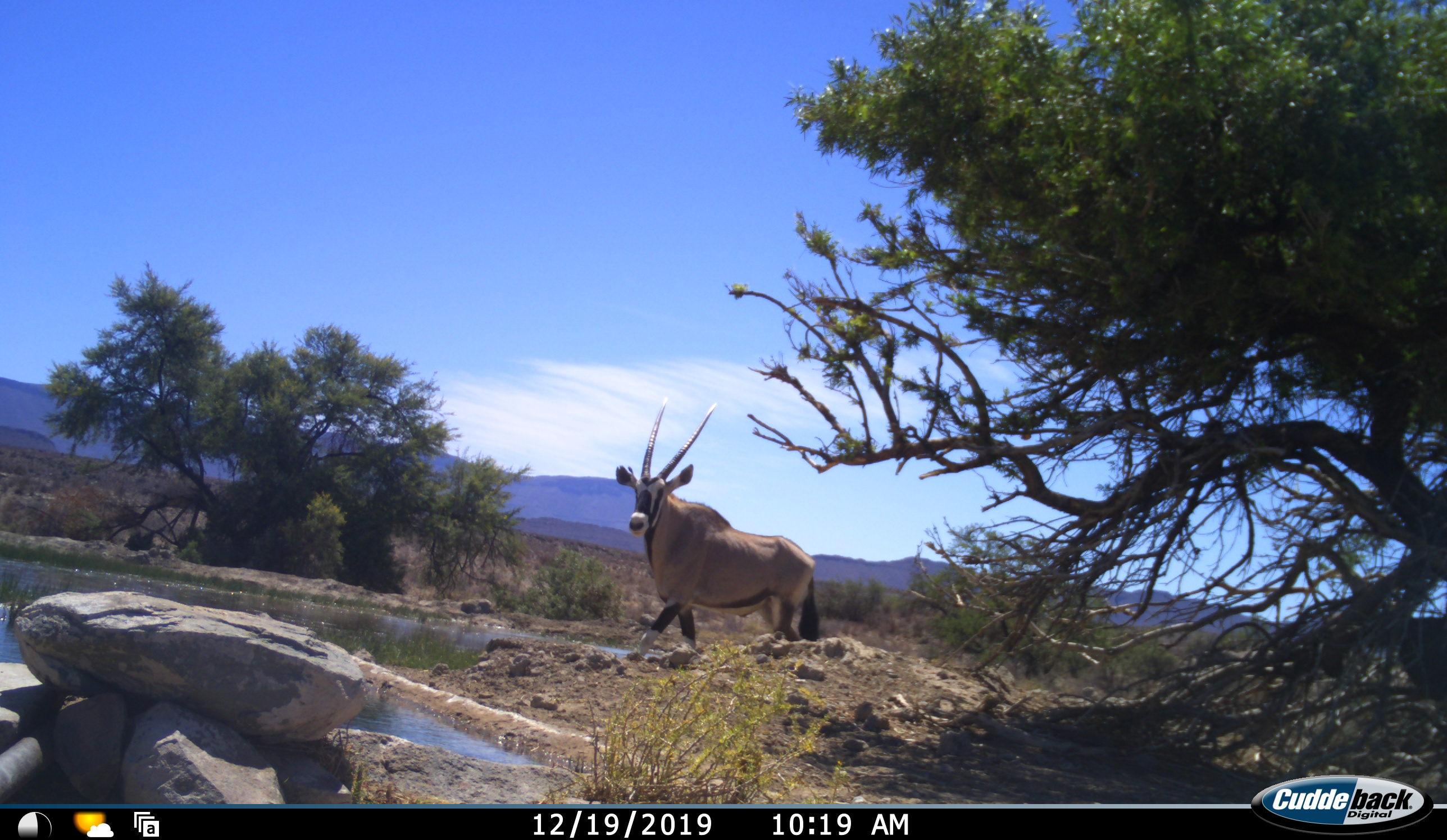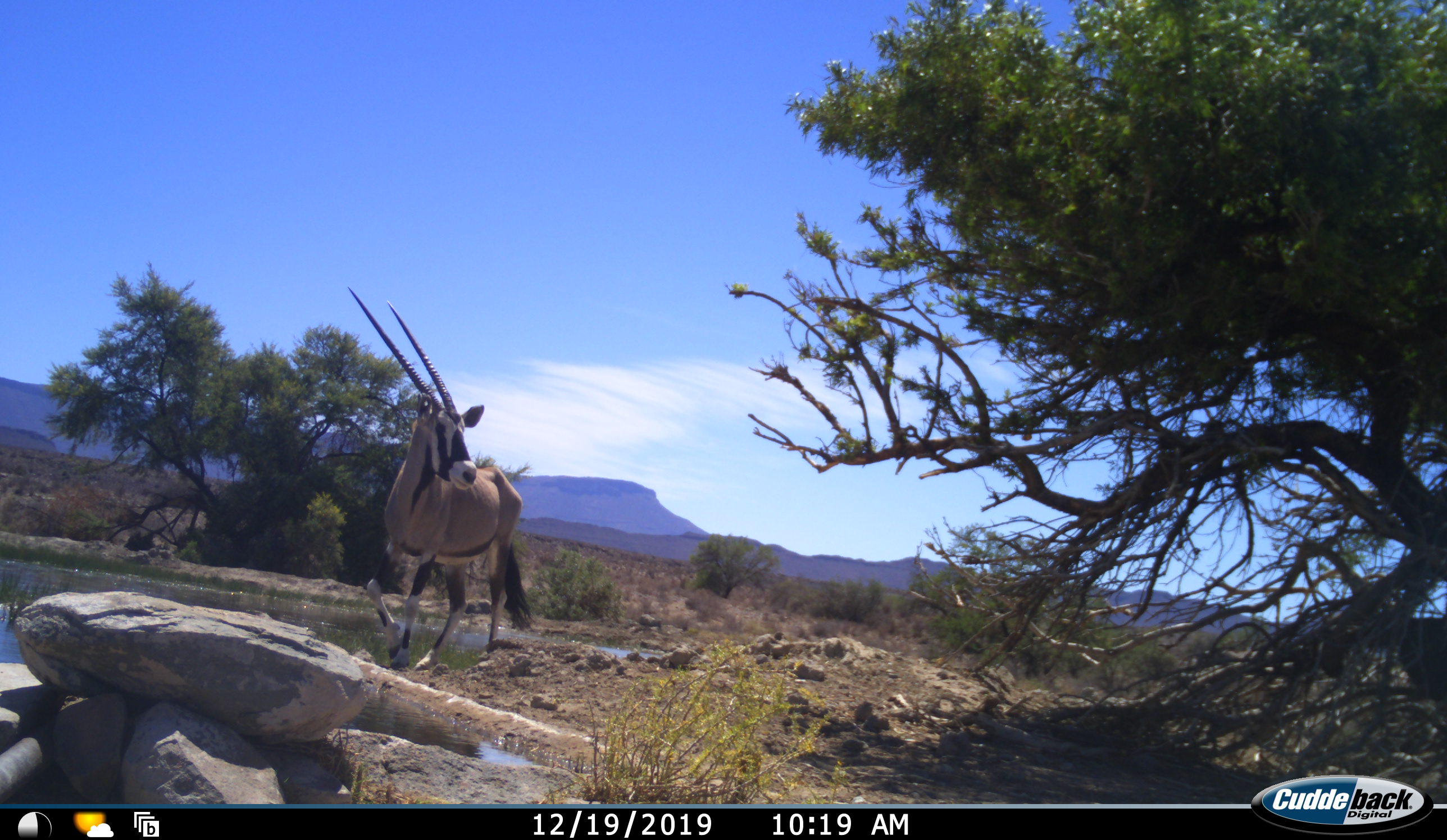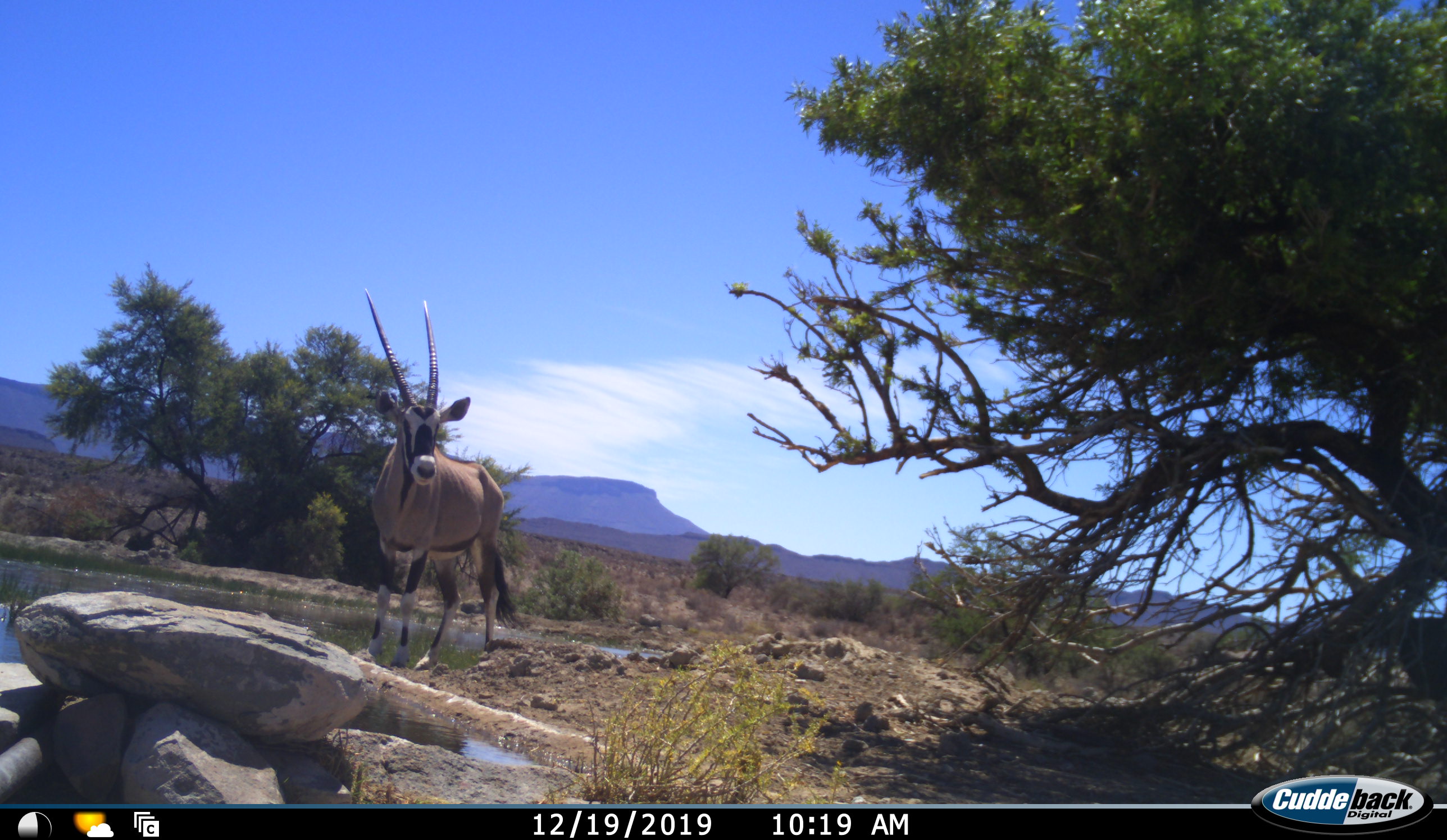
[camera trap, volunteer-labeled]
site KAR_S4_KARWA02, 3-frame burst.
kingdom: Animalia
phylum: Chordata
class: Mammalia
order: Artiodactyla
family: Bovidae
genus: Oryx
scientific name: Oryx gazella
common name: gemsbok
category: oryx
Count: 1.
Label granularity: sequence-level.